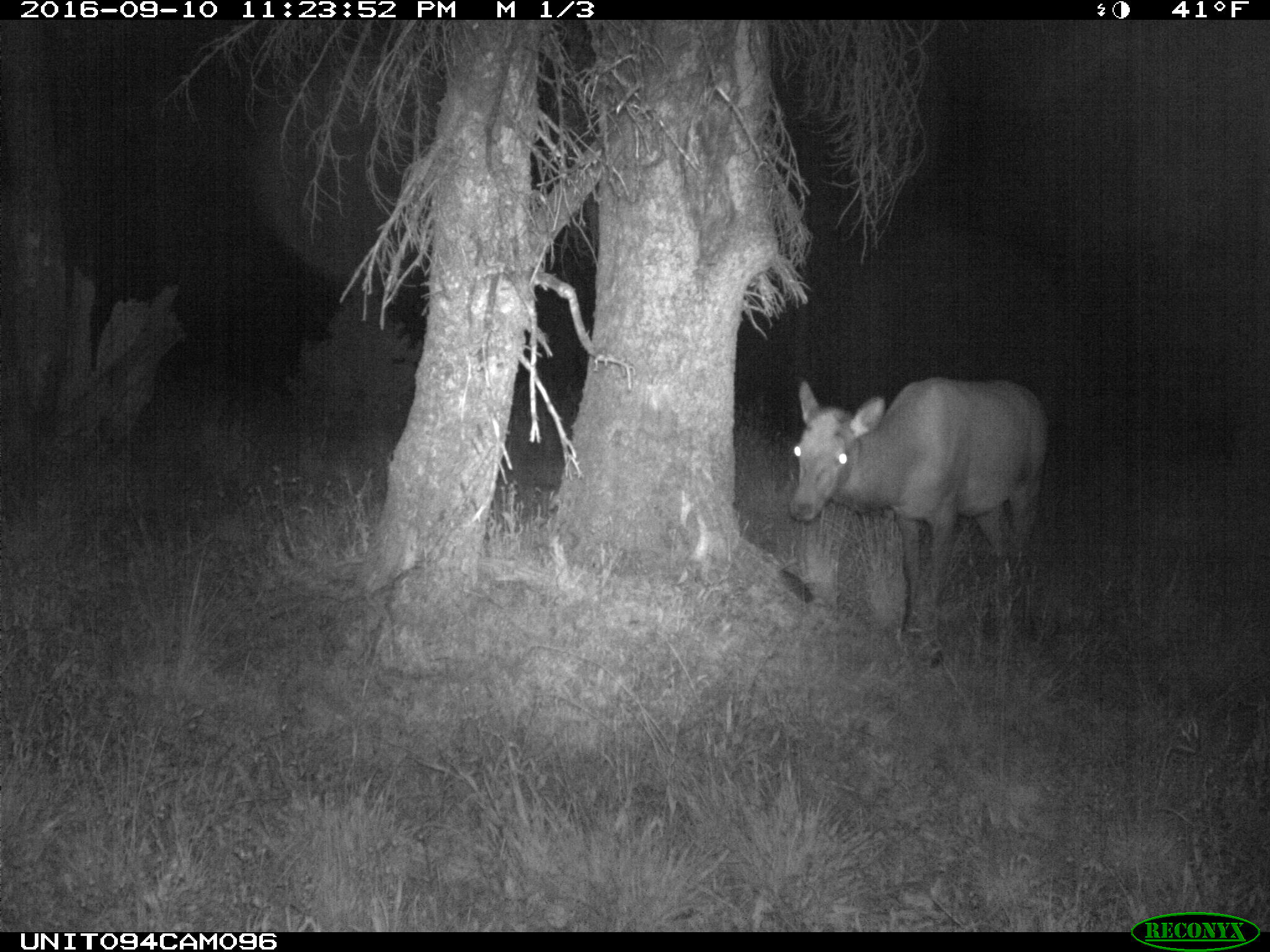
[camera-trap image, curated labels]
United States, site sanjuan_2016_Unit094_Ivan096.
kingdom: Animalia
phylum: Chordata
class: Mammalia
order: Artiodactyla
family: Cervidae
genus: Cervus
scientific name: Cervus elaphus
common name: red deer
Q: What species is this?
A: Cervus elaphus (red deer).